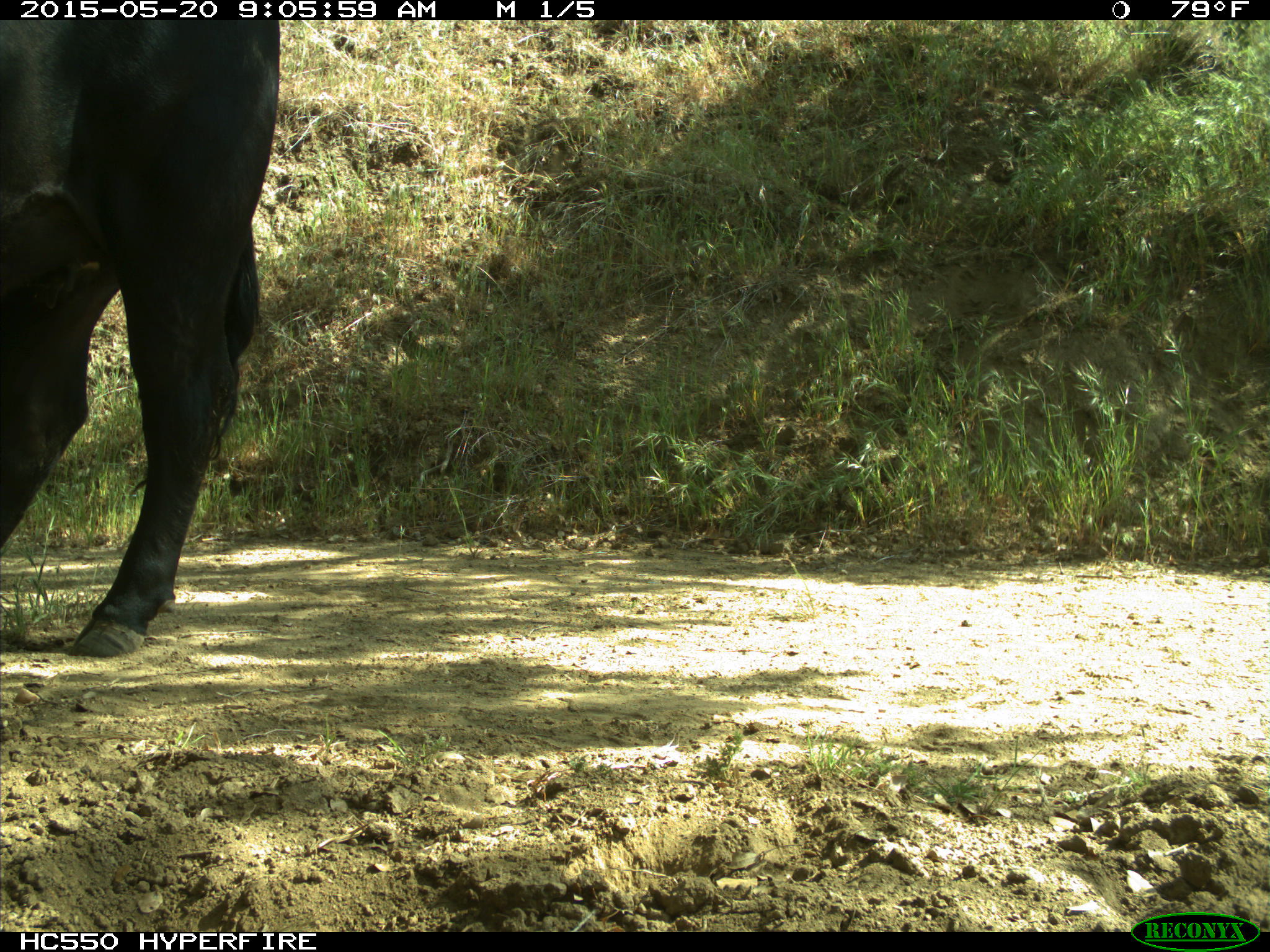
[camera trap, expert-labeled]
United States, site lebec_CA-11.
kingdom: Animalia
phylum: Chordata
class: Mammalia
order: Artiodactyla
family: Bovidae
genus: Bos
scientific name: Bos taurus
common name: domestic cow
Bos taurus (domestic cow).